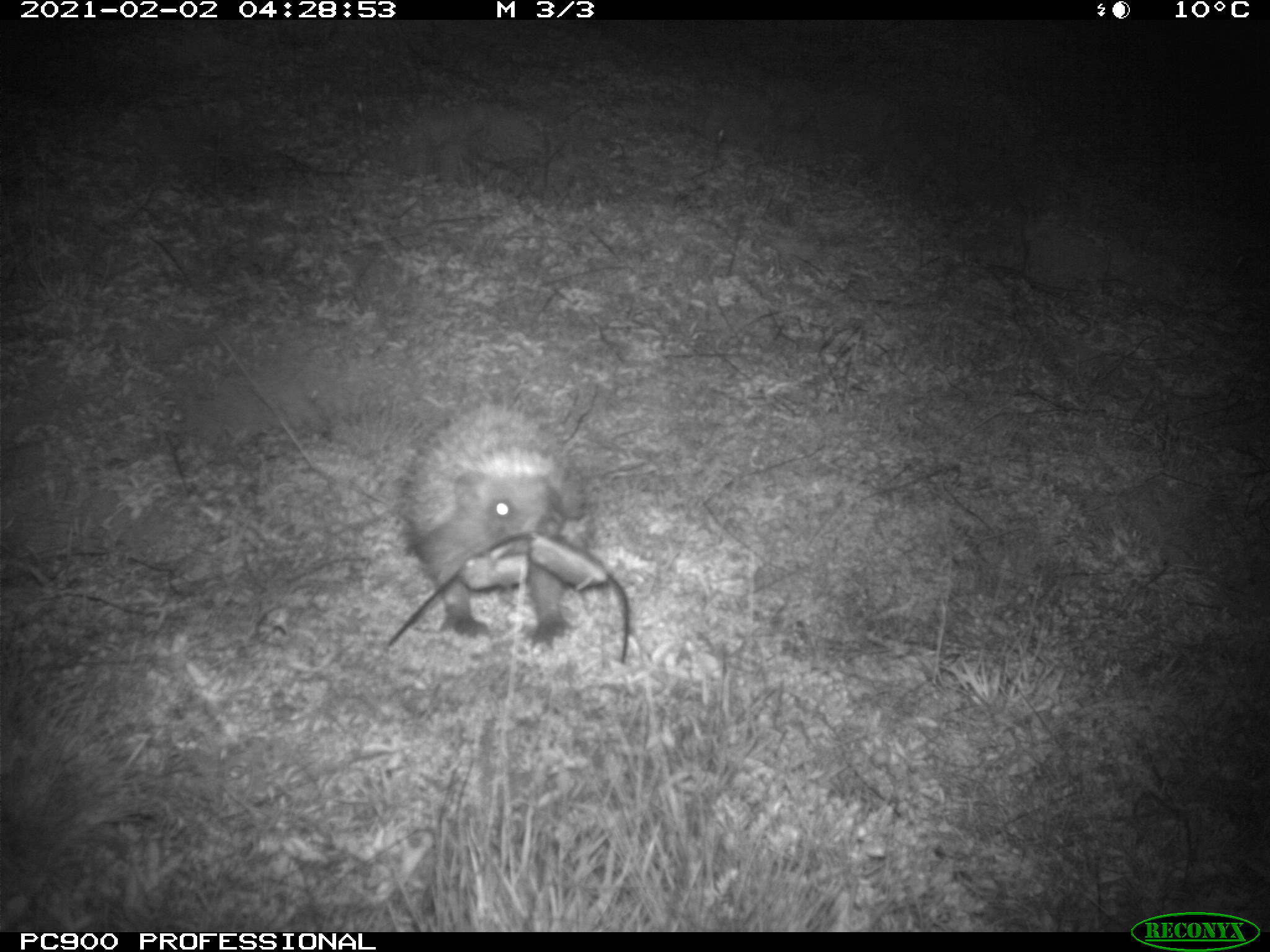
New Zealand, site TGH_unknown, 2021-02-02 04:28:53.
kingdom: Animalia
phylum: Chordata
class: Mammalia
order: Eulipotyphla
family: Erinaceidae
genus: Erinaceus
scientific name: Erinaceus europaeus europaeus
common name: european hedgehog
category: hedgehog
Hedgehog (european hedgehog) (Erinaceus europaeus europaeus).